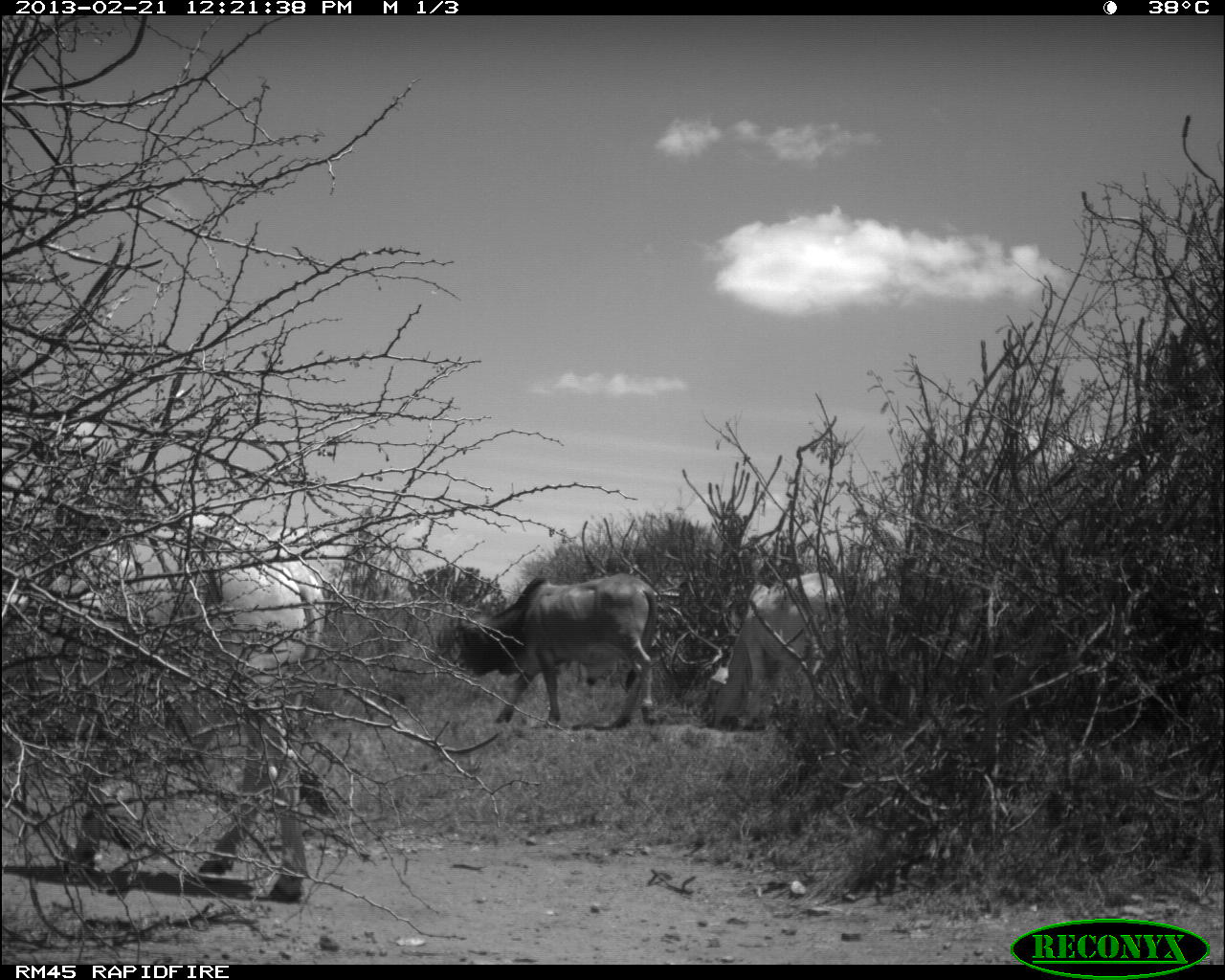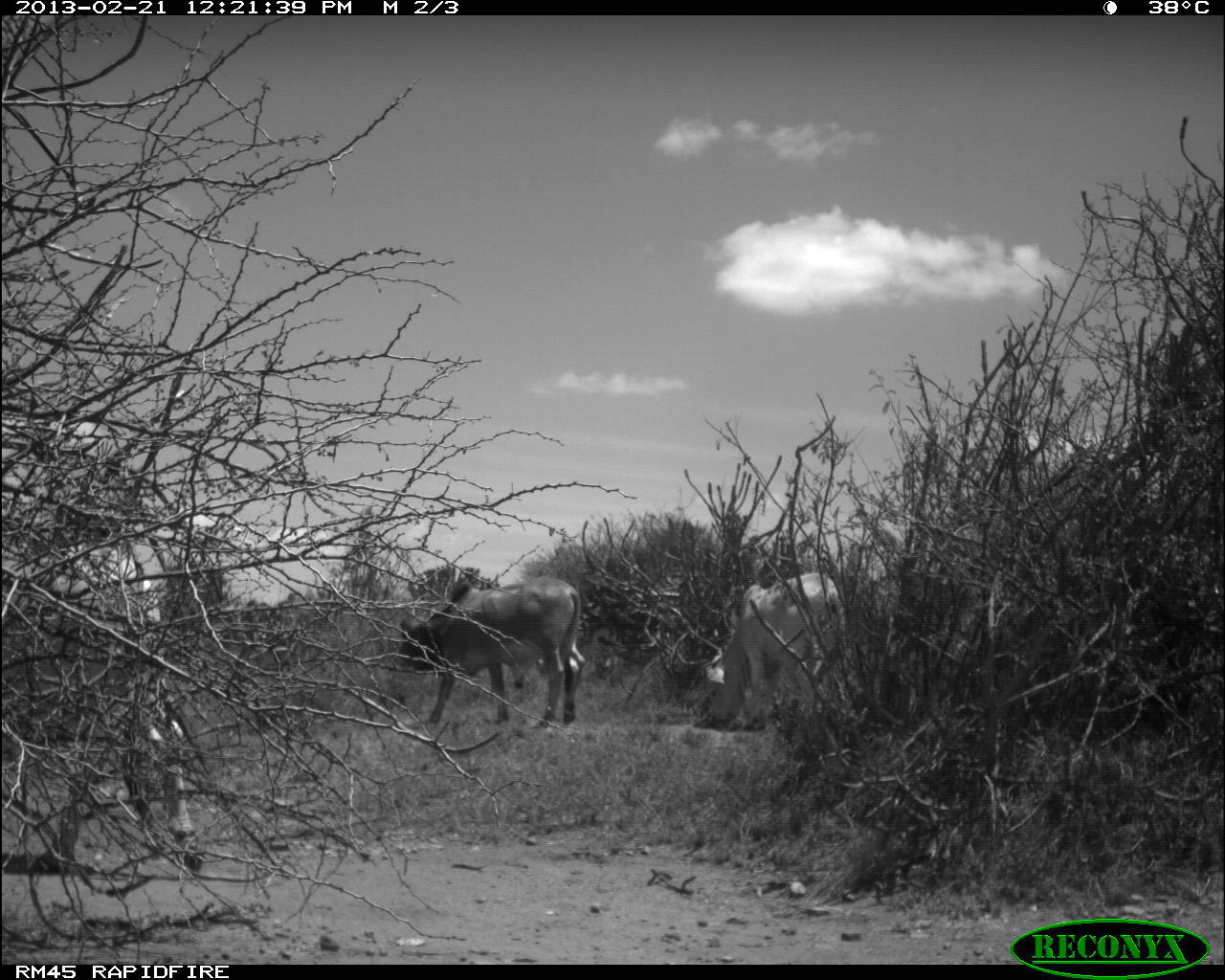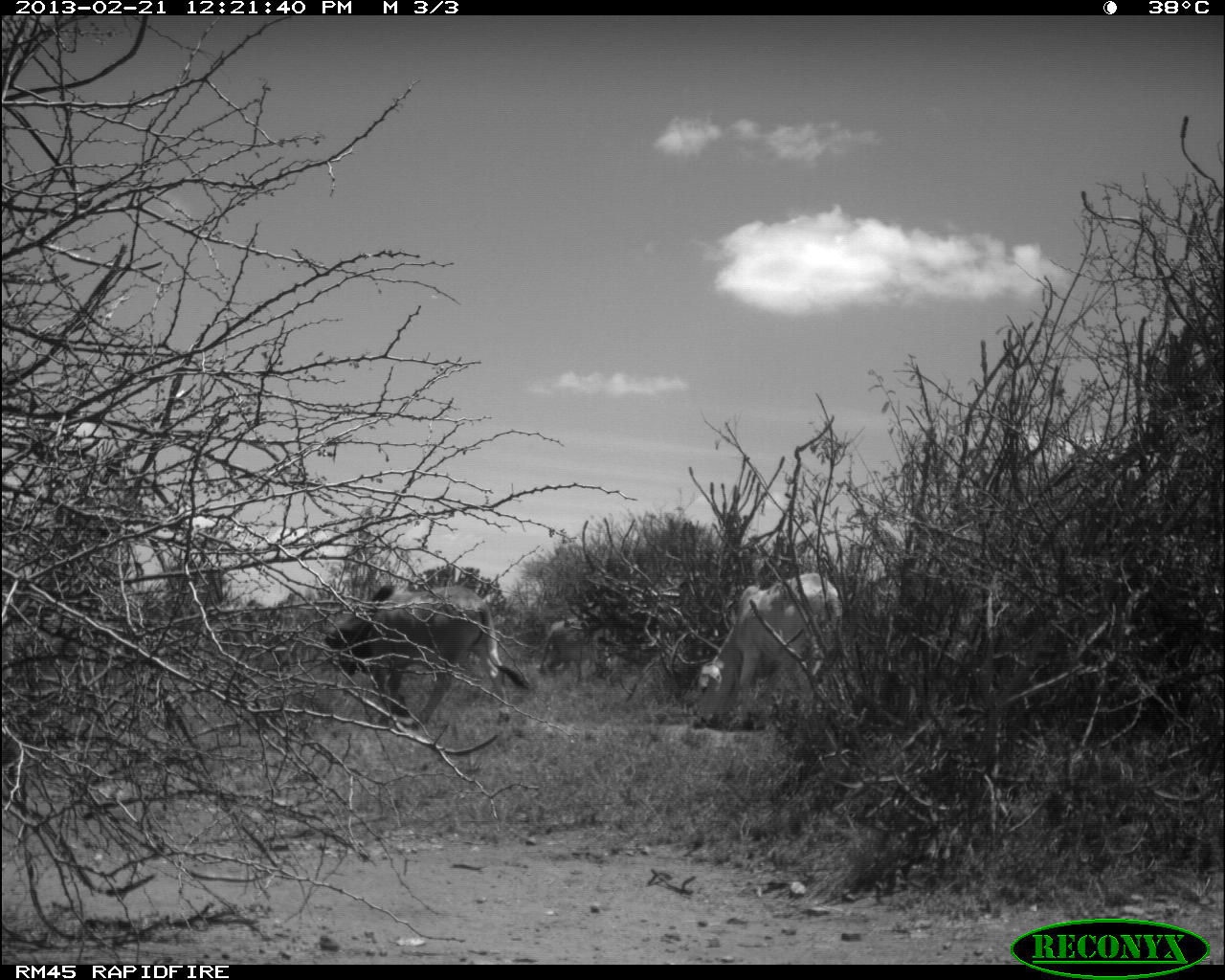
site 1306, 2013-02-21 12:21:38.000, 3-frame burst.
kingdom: Animalia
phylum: Chordata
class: Mammalia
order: Artiodactyla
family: Bovidae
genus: Bos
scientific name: Bos taurus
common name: domestic cattle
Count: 3.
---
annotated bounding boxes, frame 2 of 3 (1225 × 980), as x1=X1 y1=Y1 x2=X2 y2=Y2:
bos taurus: x1=392 y1=579 x2=579 y2=726; x1=702 y1=573 x2=847 y2=732